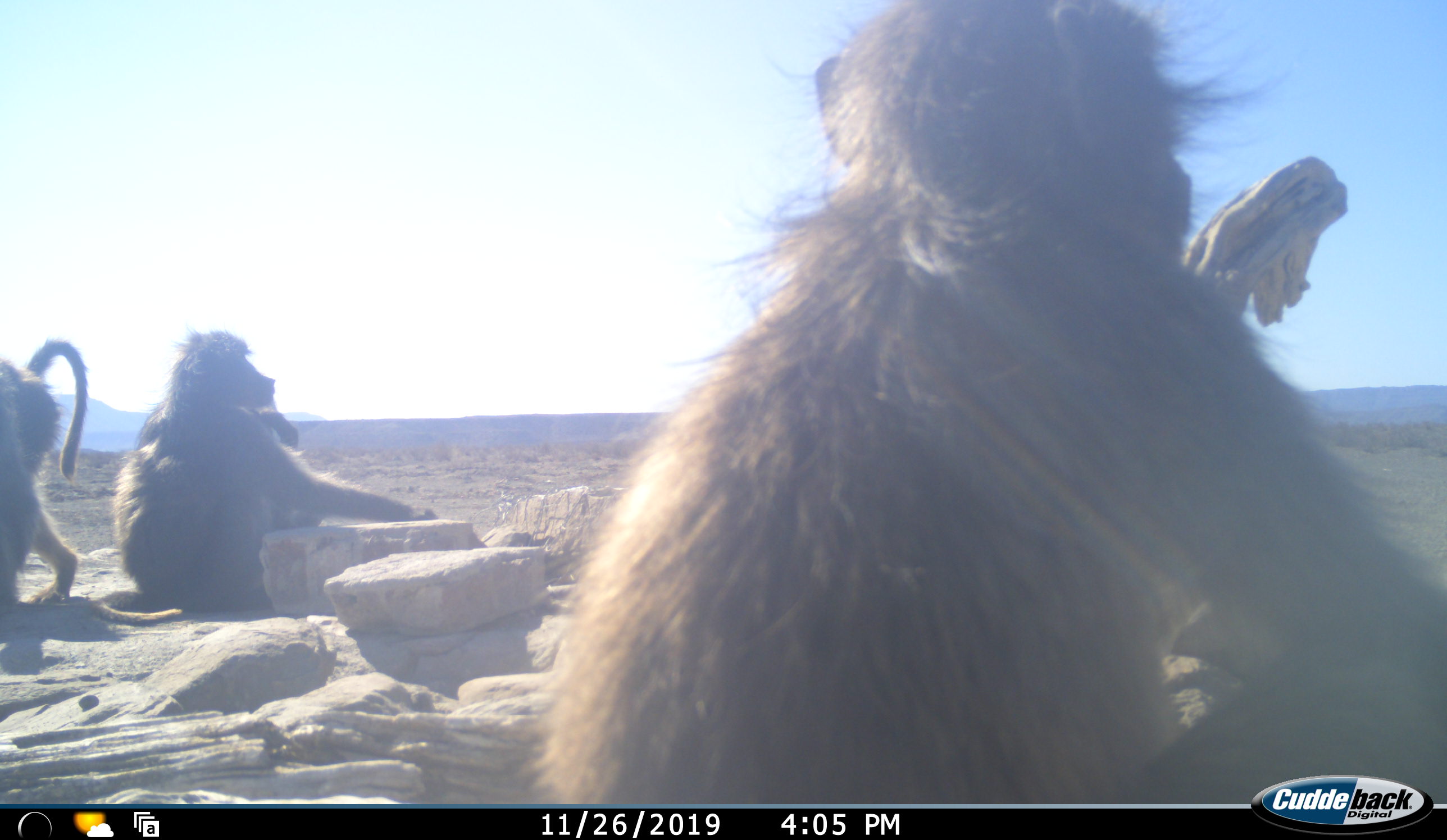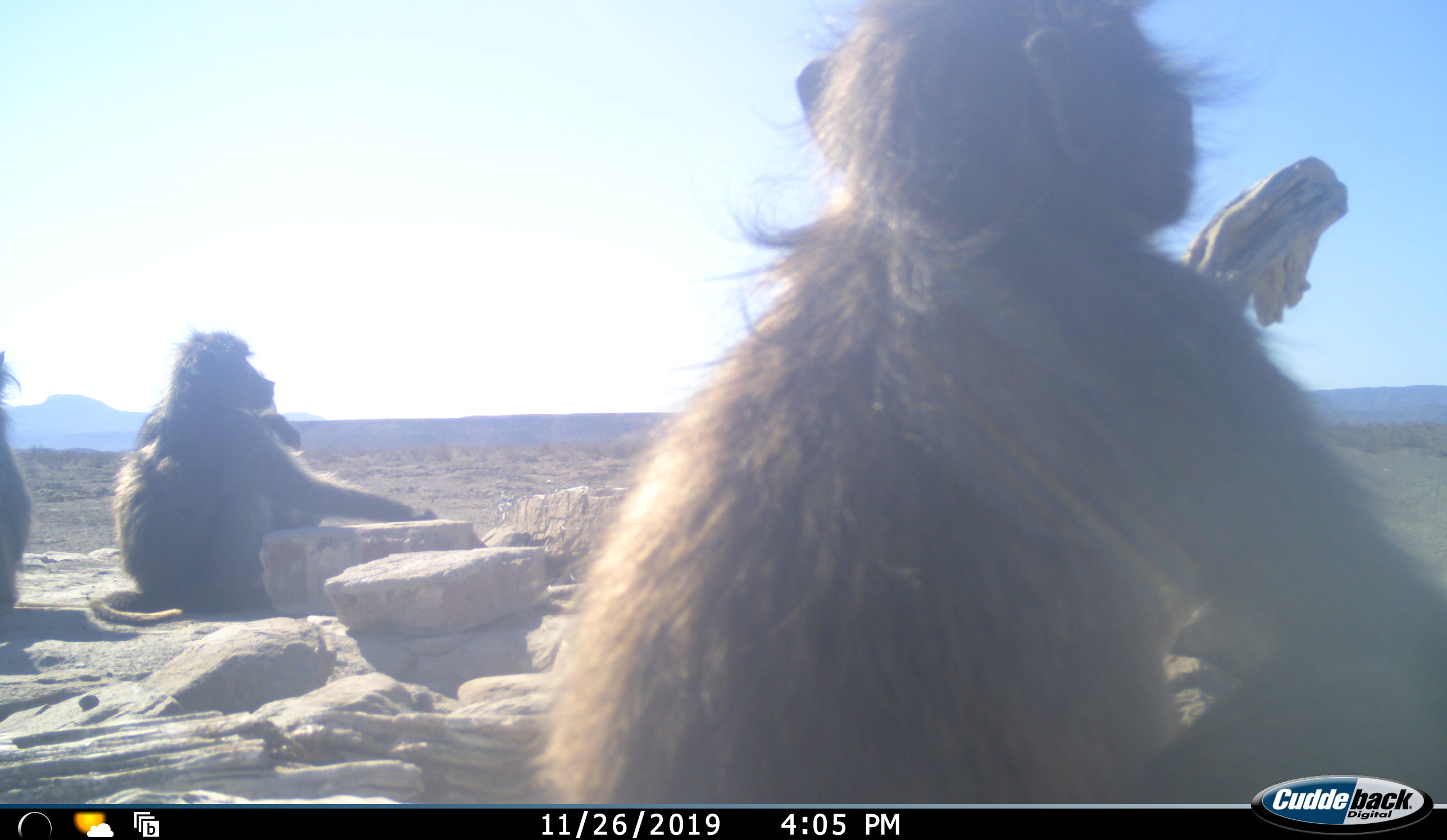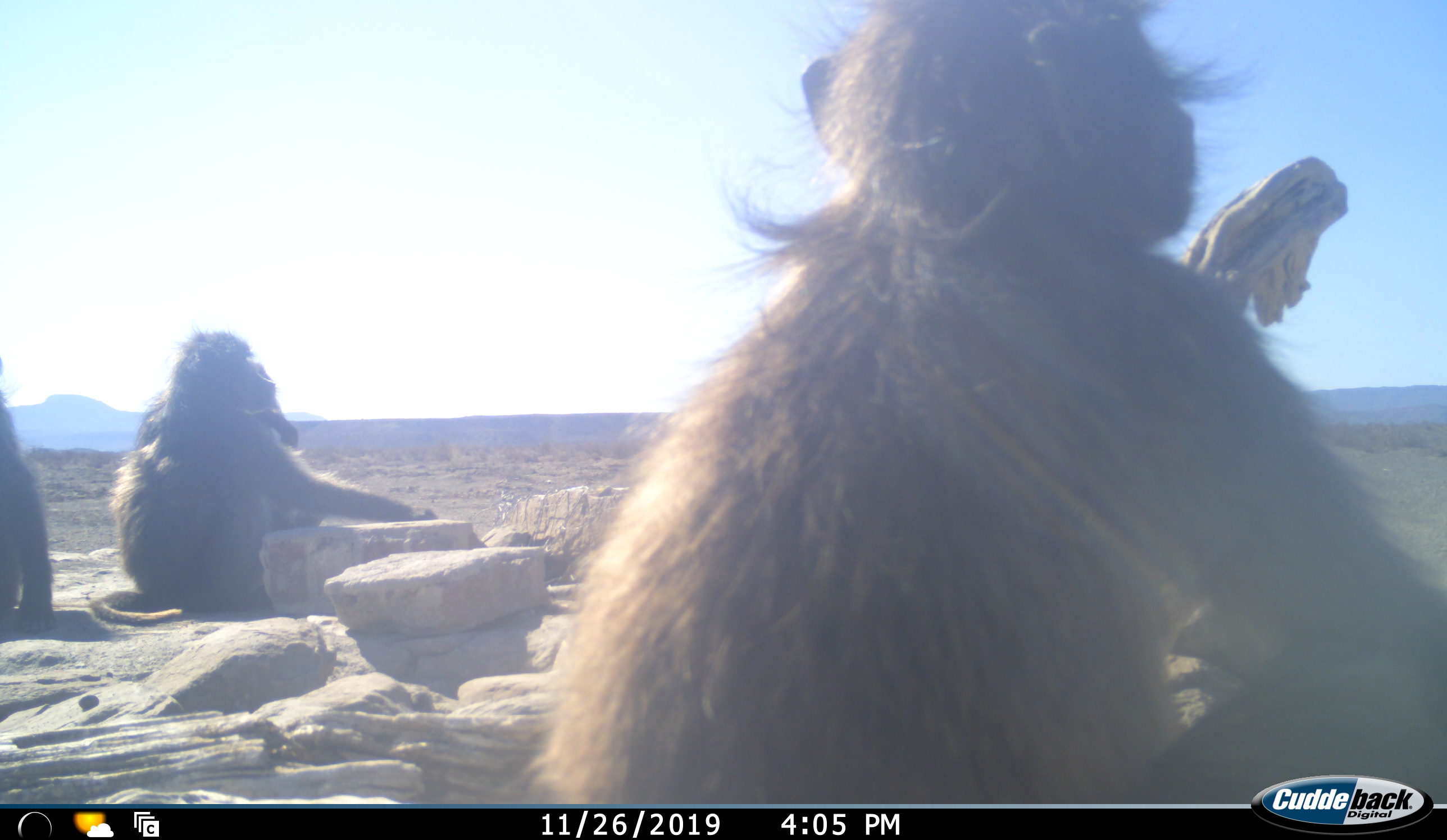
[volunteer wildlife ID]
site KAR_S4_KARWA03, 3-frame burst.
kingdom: Animalia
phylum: Chordata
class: Mammalia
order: Primates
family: Cercopithecidae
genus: Papio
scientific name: Papio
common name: baboon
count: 4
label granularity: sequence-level